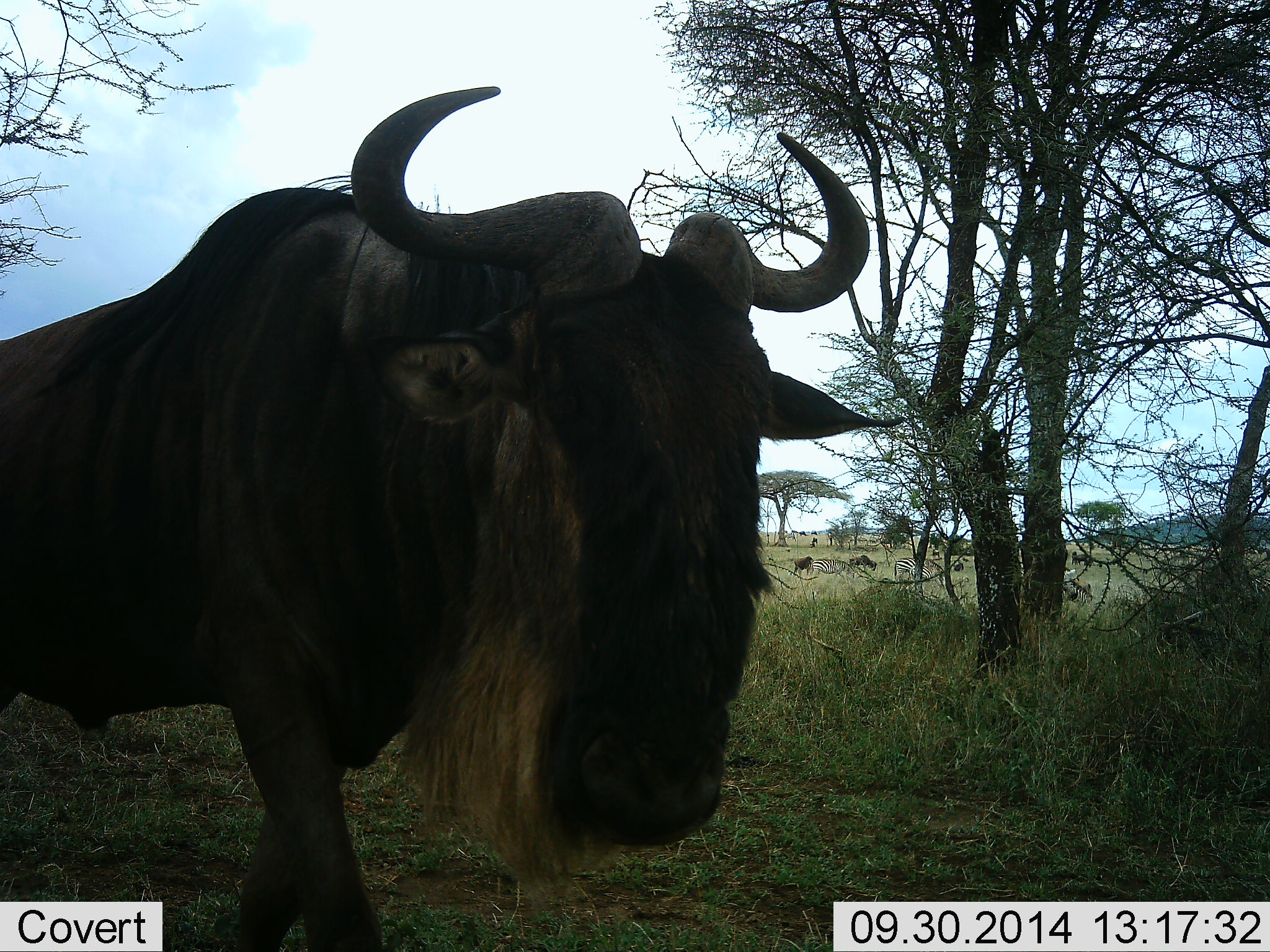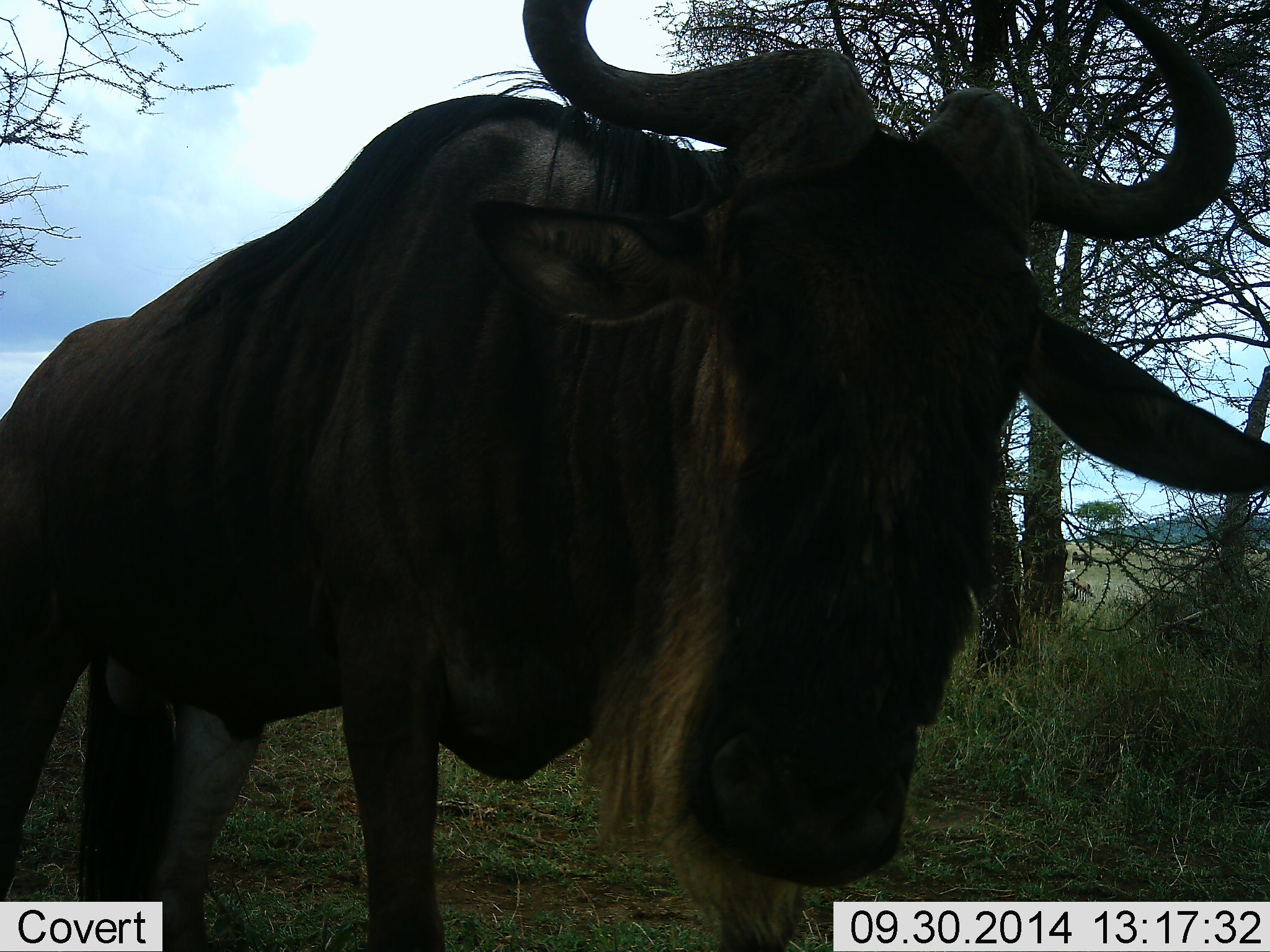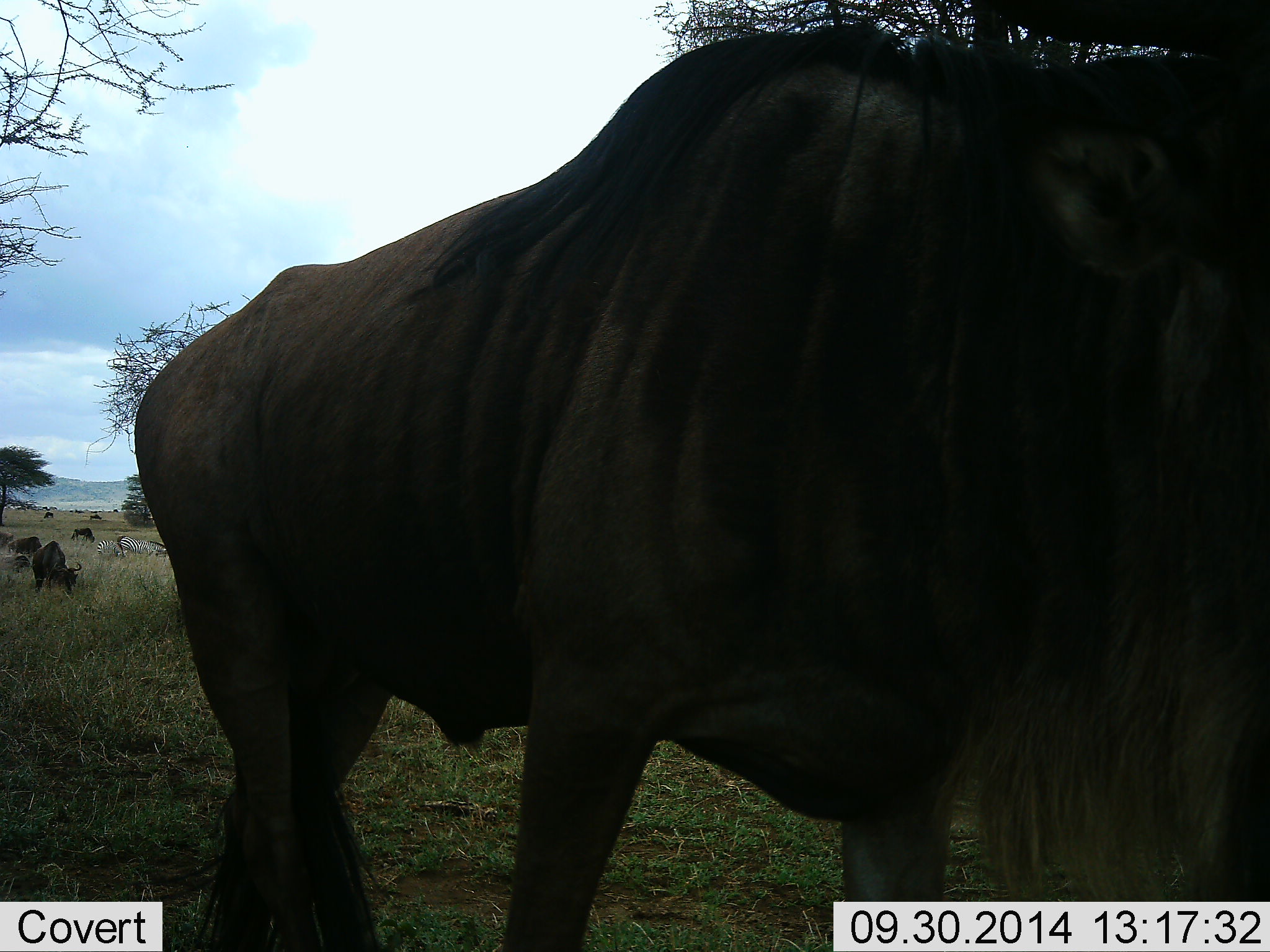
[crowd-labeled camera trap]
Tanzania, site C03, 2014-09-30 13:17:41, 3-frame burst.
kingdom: Animalia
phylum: Chordata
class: Mammalia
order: Artiodactyla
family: Bovidae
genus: Connochaetes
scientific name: Connochaetes taurinus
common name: blue wildebeest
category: wildebeest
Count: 4.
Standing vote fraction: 30%.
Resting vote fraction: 10%.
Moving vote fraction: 70%.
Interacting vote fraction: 10%.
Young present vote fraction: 0%.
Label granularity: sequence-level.